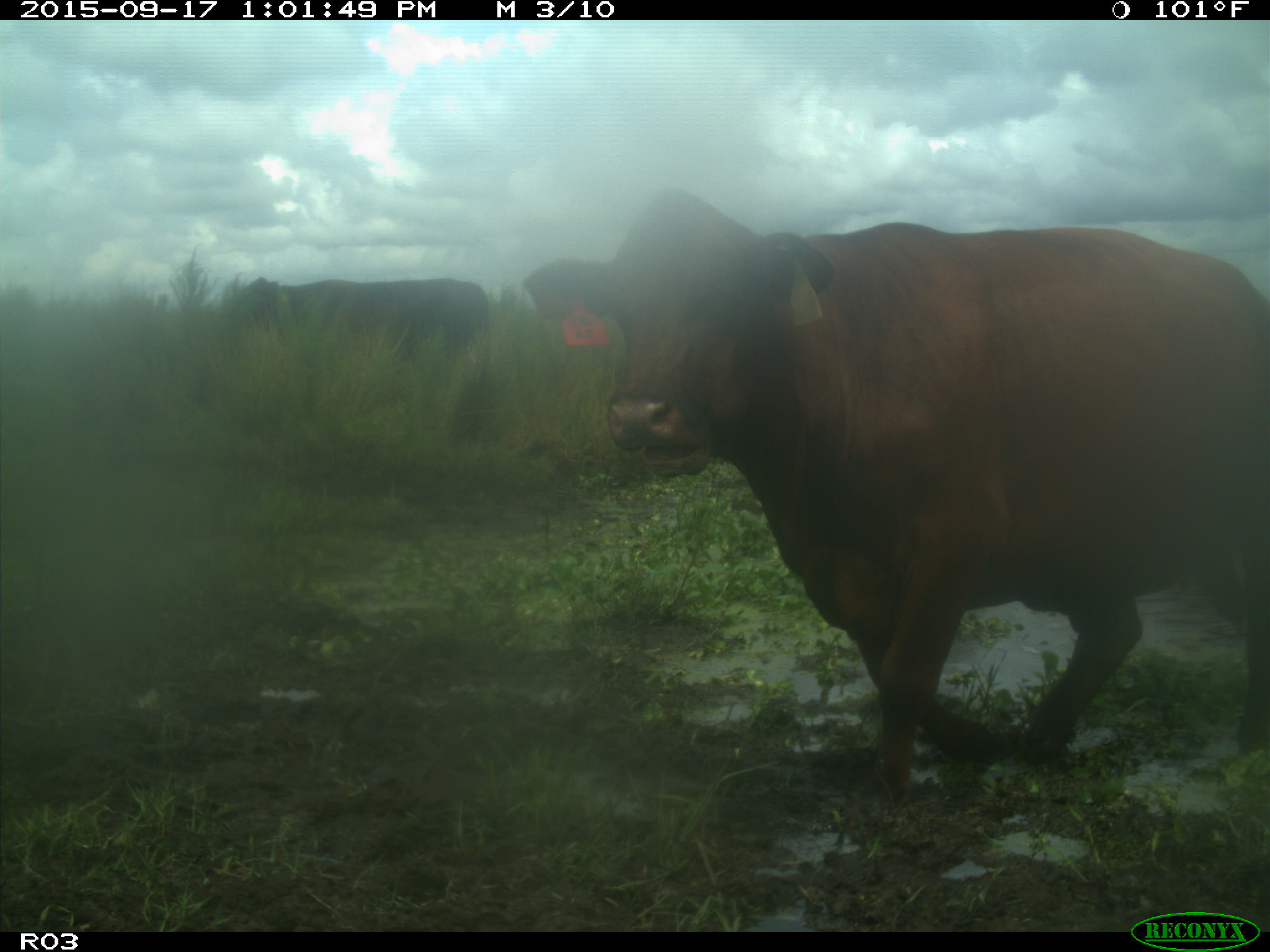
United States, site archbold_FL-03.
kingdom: Animalia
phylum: Chordata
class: Mammalia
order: Artiodactyla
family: Bovidae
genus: Bos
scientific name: Bos taurus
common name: domestic cow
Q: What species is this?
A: Bos taurus (domestic cow).